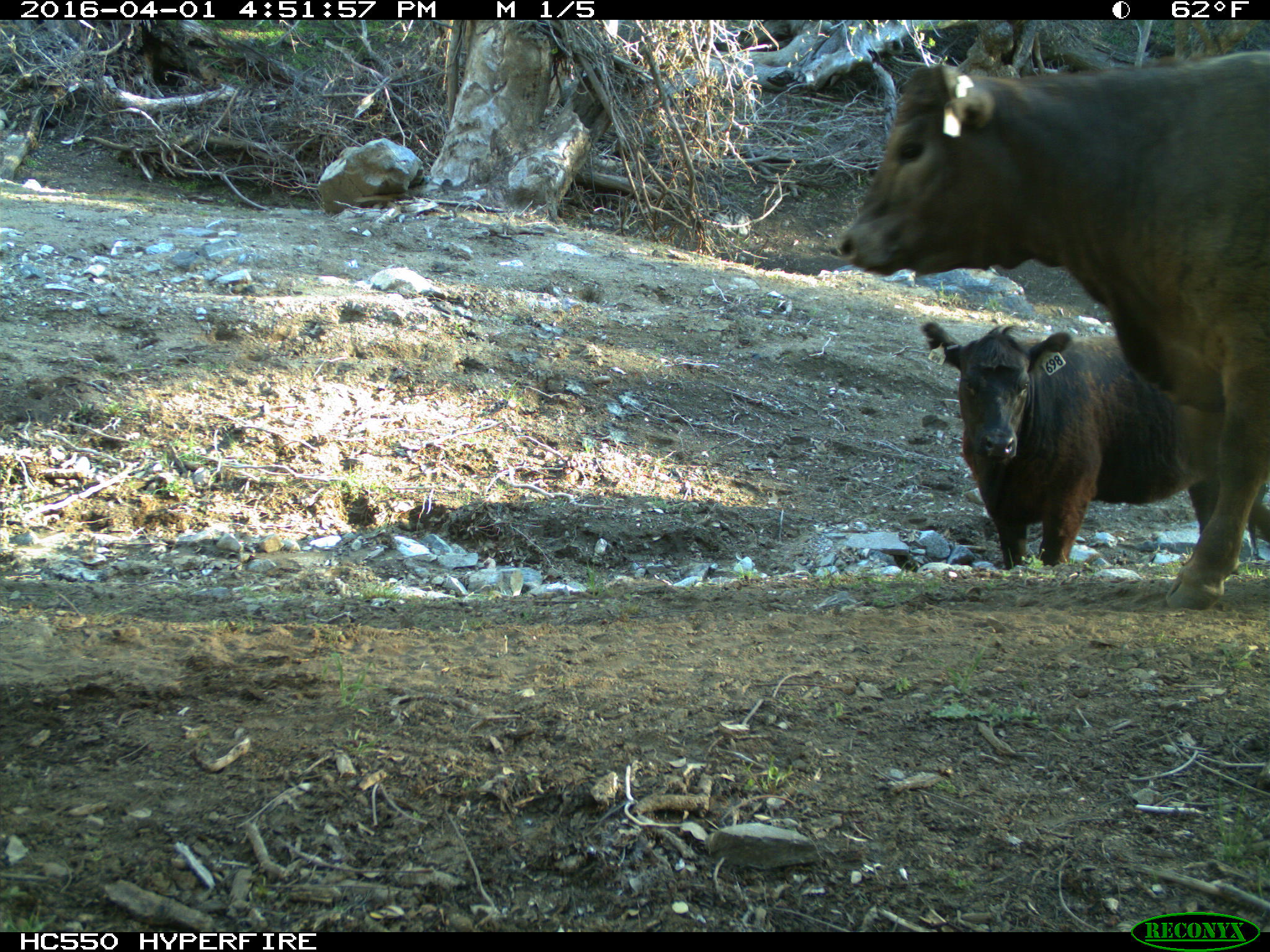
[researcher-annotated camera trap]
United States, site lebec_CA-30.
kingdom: Animalia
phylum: Chordata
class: Mammalia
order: Artiodactyla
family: Bovidae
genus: Bos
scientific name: Bos taurus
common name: domestic cow